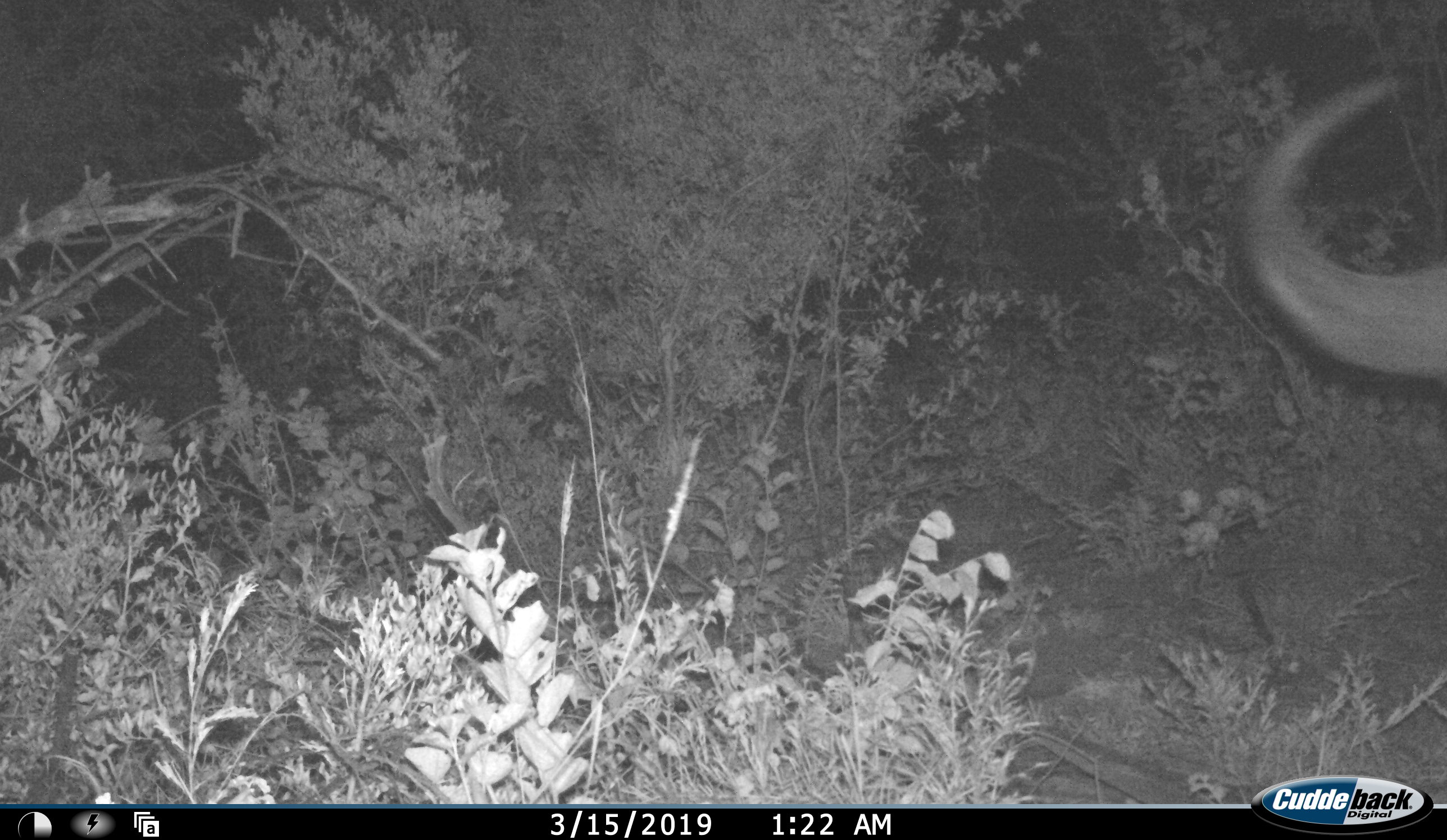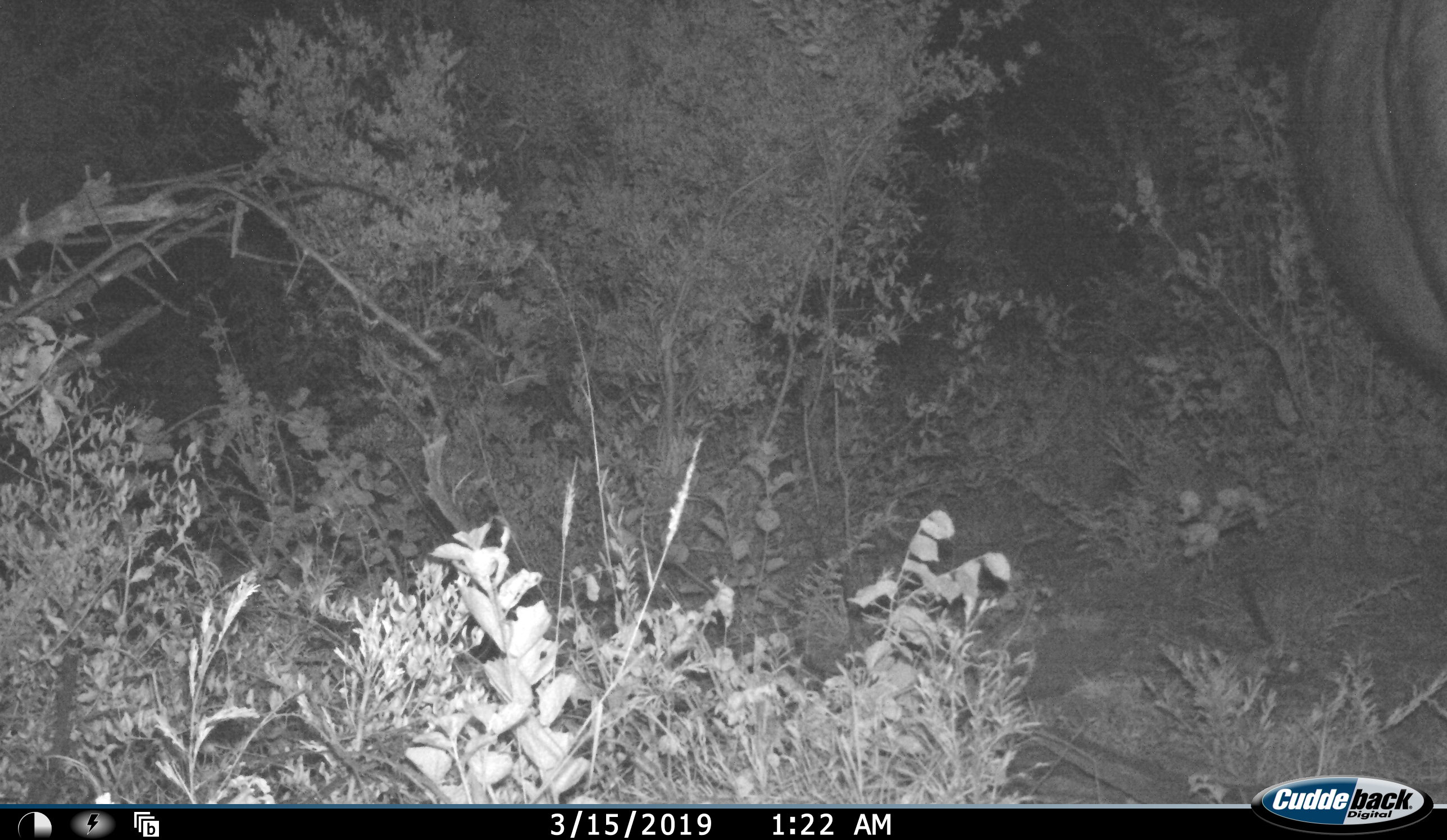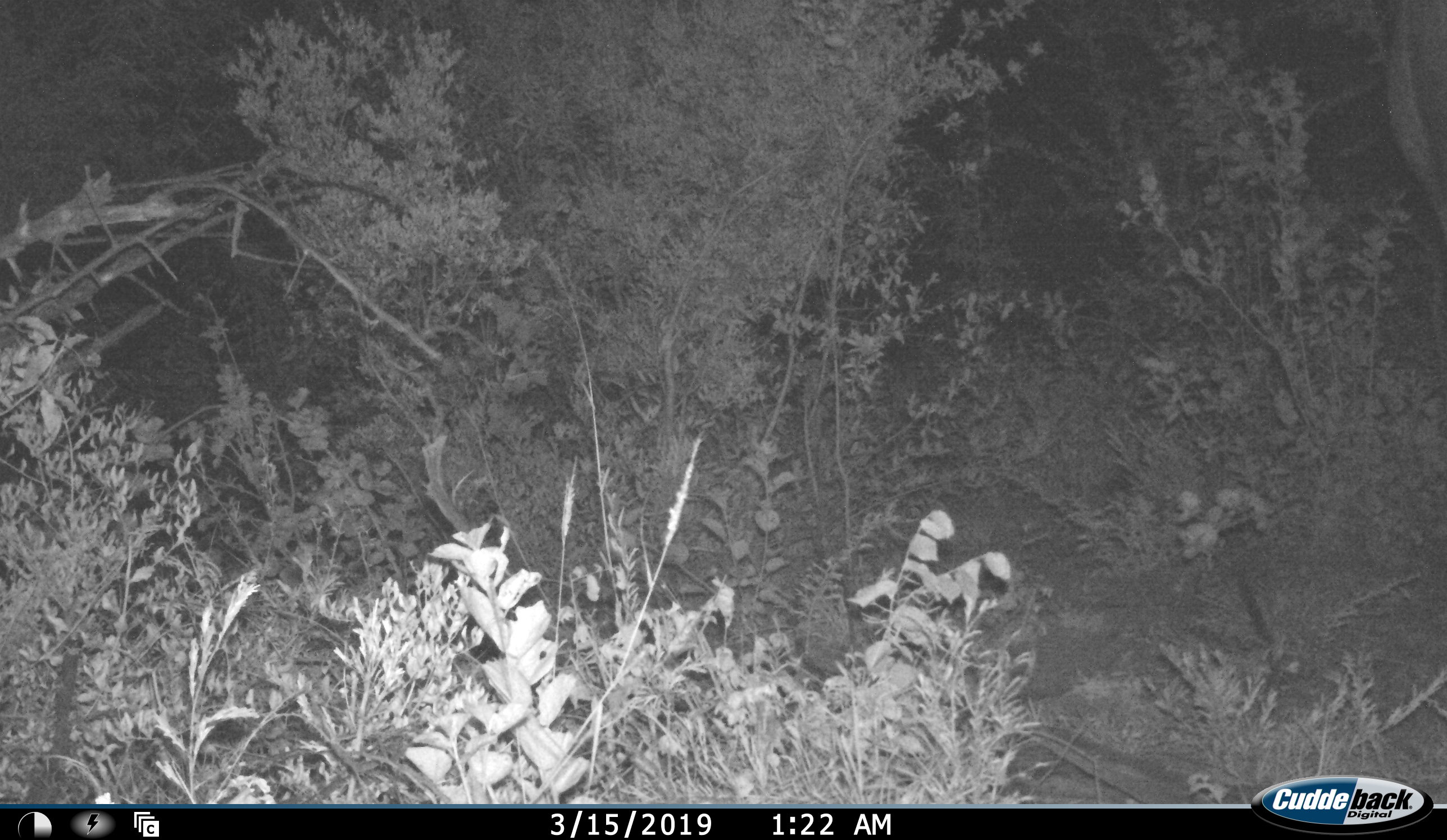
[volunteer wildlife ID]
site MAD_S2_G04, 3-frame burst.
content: unidentified animal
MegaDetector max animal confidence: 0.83